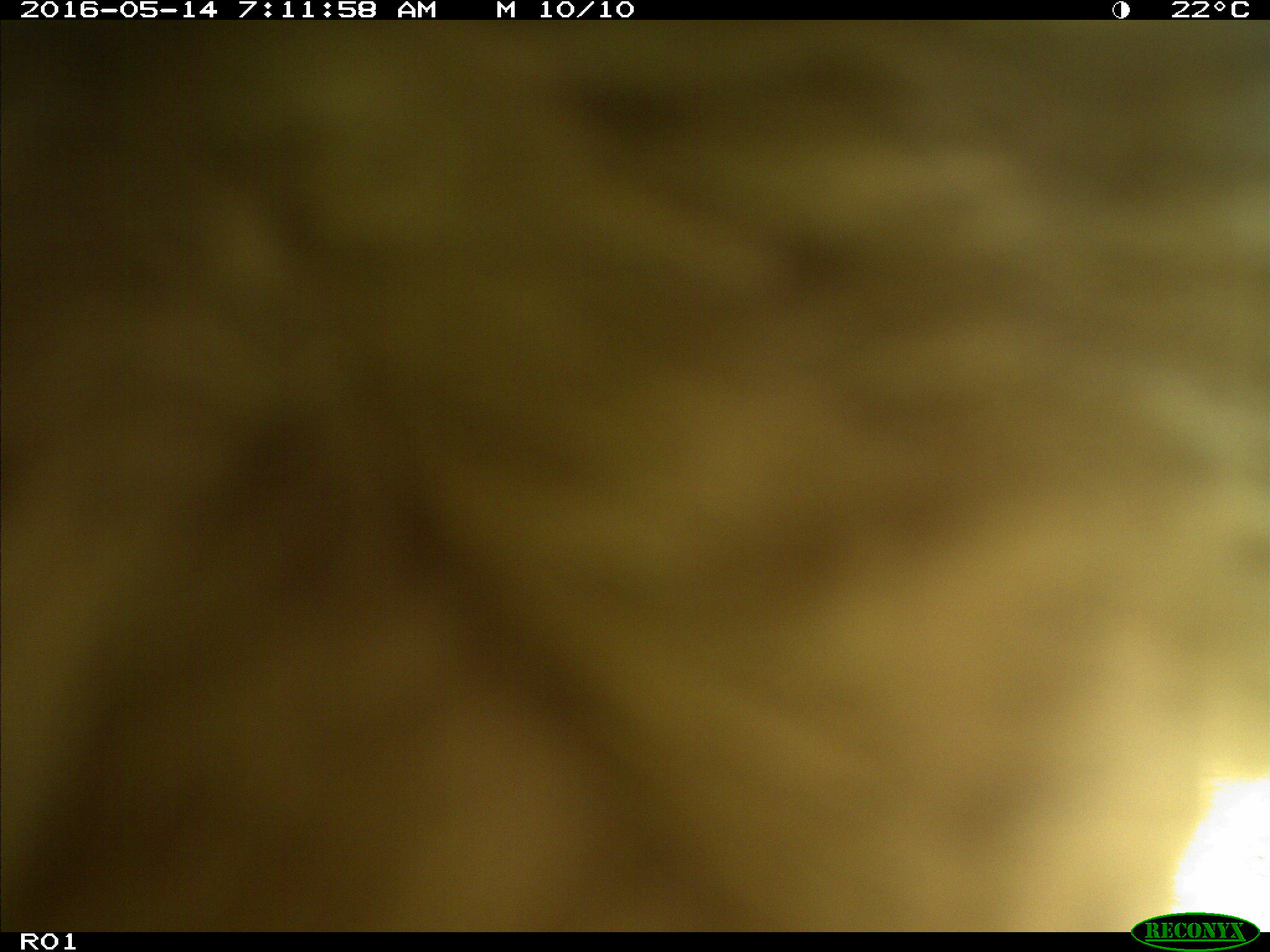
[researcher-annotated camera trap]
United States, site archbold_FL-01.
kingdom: Animalia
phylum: Chordata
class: Mammalia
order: Artiodactyla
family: Bovidae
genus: Bos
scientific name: Bos taurus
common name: domestic cow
Bos taurus (domestic cow).